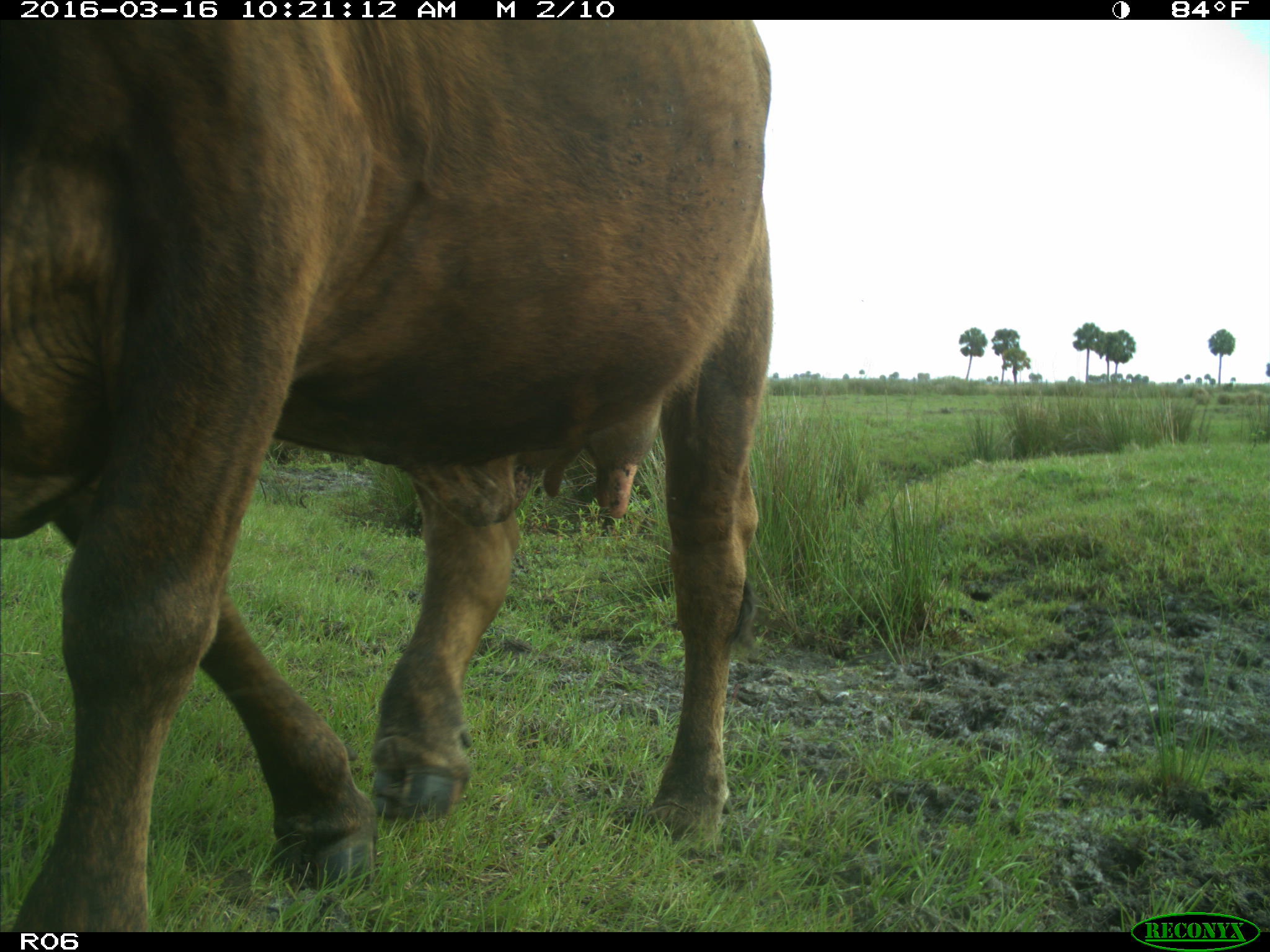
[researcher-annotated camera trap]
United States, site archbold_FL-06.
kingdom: Animalia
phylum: Chordata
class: Mammalia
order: Artiodactyla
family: Bovidae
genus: Bos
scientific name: Bos taurus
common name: domestic cow